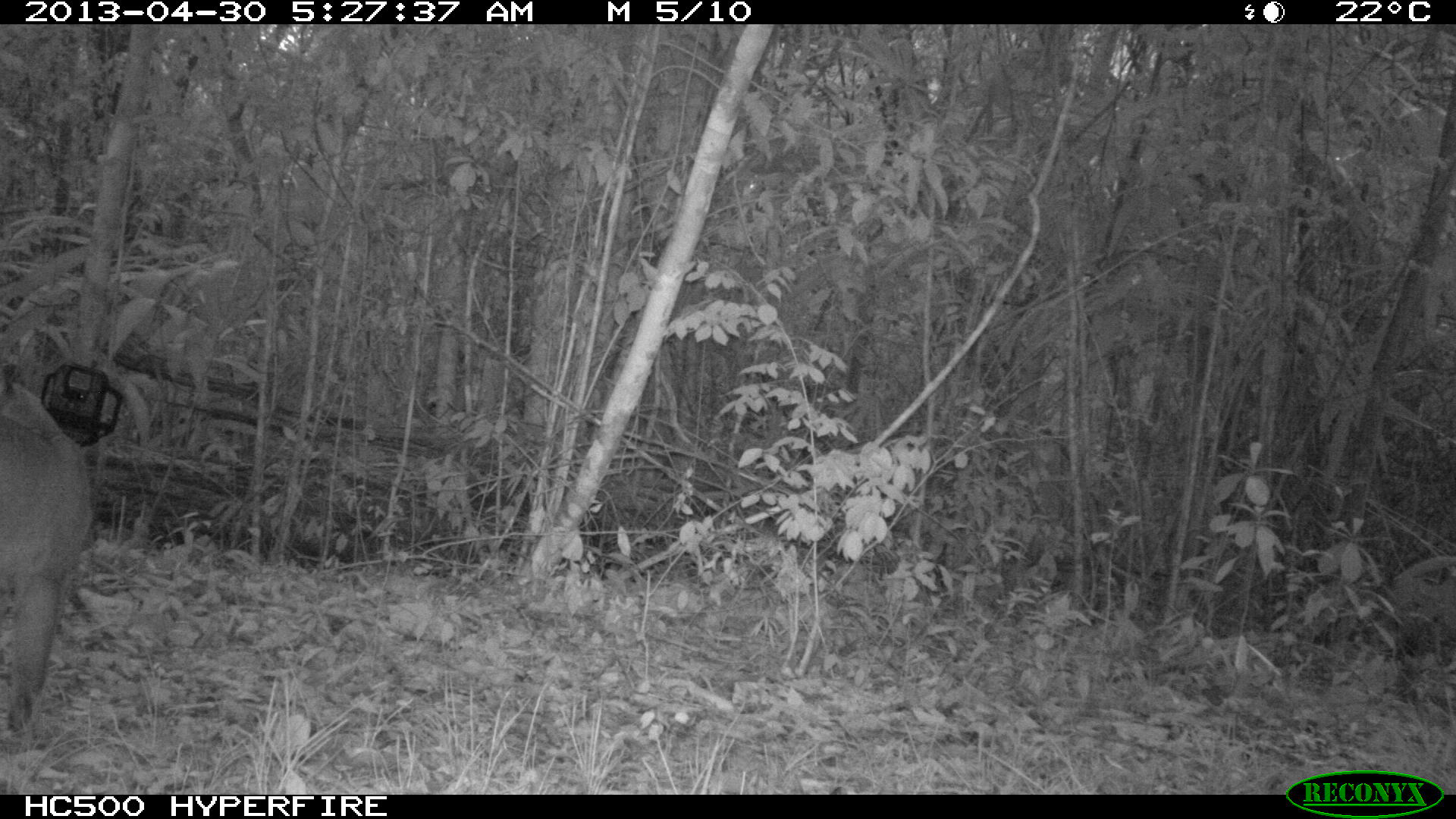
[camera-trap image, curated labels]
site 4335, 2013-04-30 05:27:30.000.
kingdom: Animalia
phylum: Chordata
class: Mammalia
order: Carnivora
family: Felidae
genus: Puma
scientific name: Puma concolor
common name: mountain lion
Puma concolor (mountain lion), count 2.